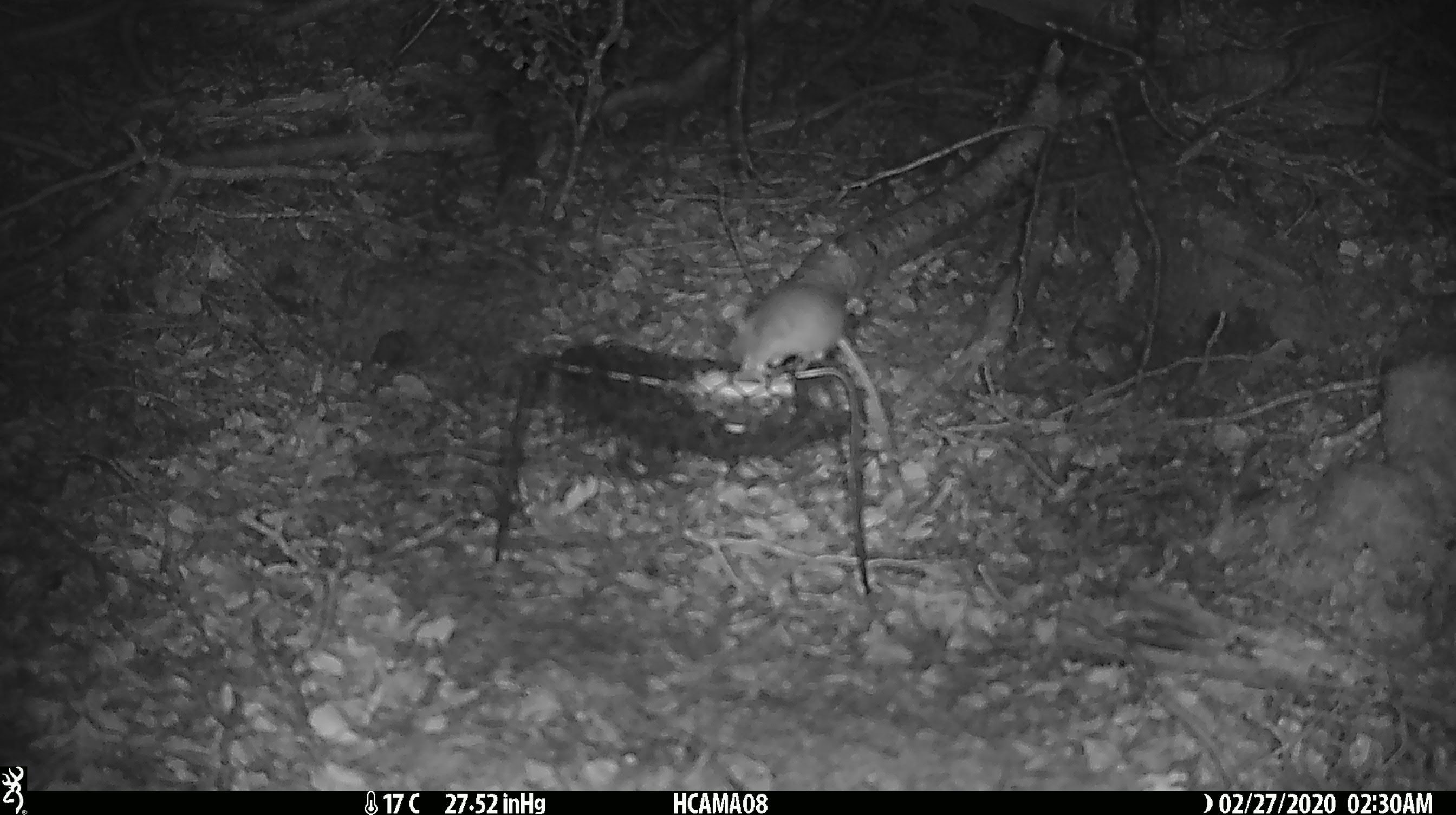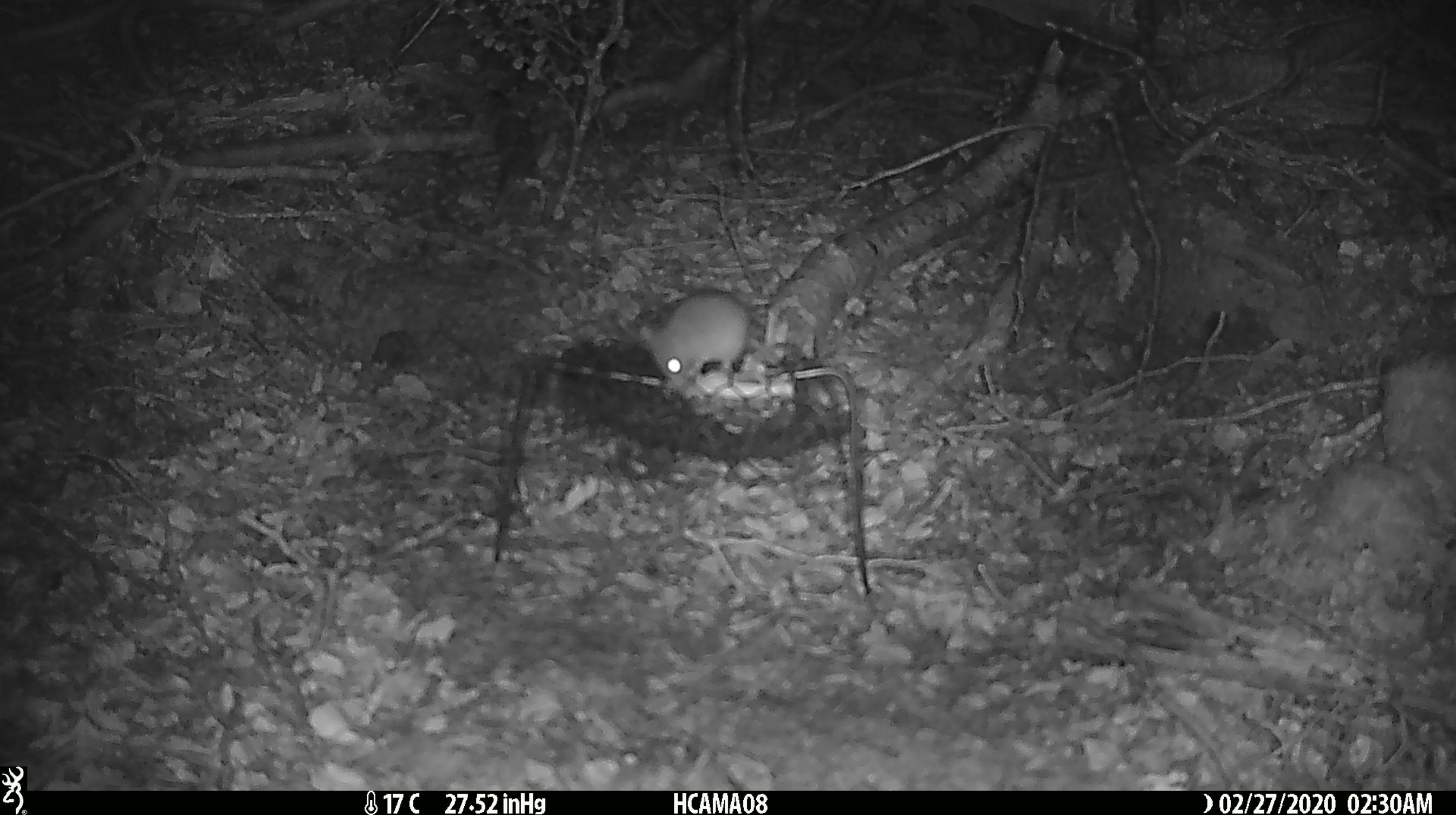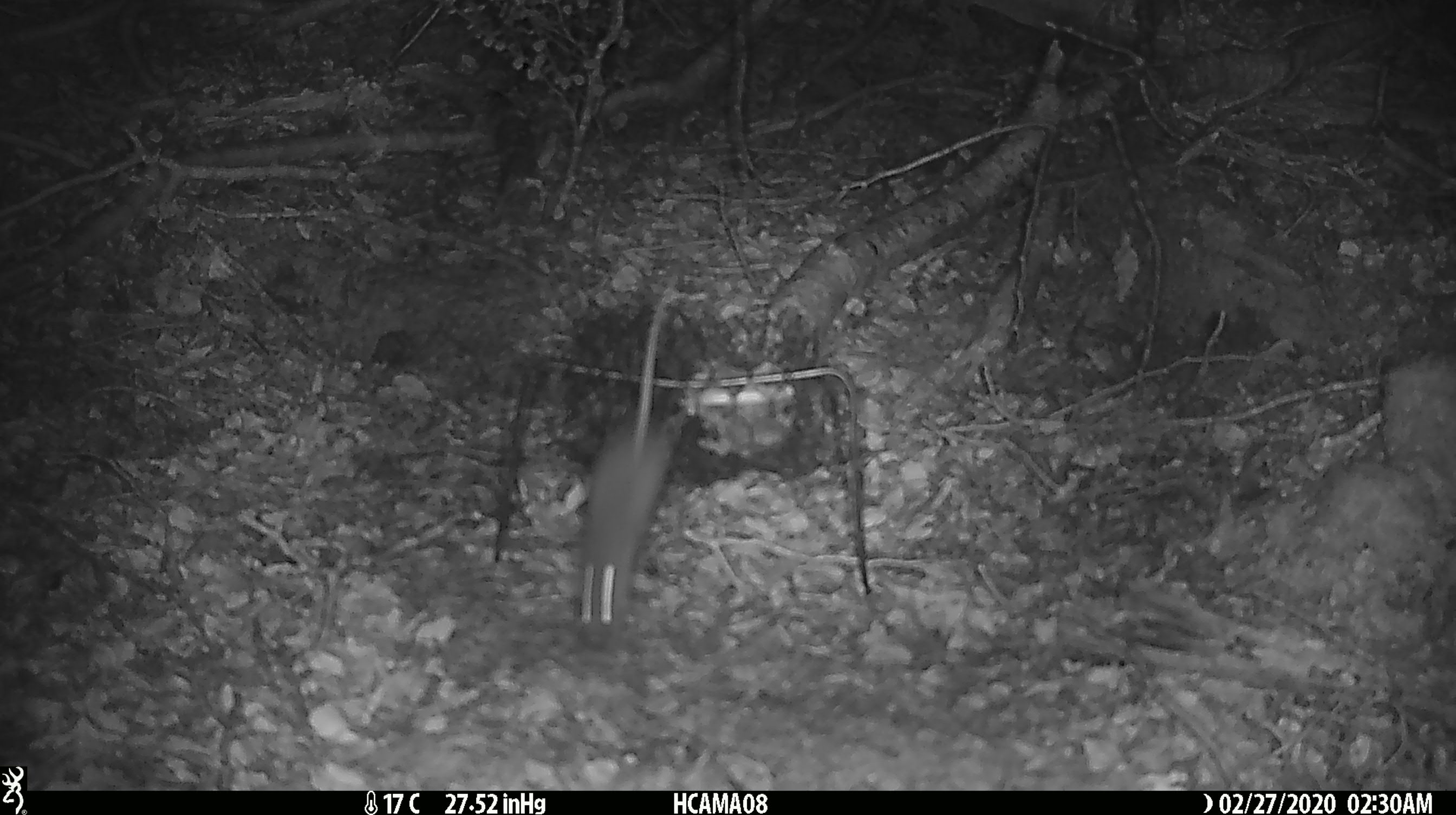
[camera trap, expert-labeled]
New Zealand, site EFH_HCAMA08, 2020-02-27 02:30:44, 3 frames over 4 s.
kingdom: Animalia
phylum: Chordata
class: Mammalia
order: Rodentia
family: Muridae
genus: Mus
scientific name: Mus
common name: mouse